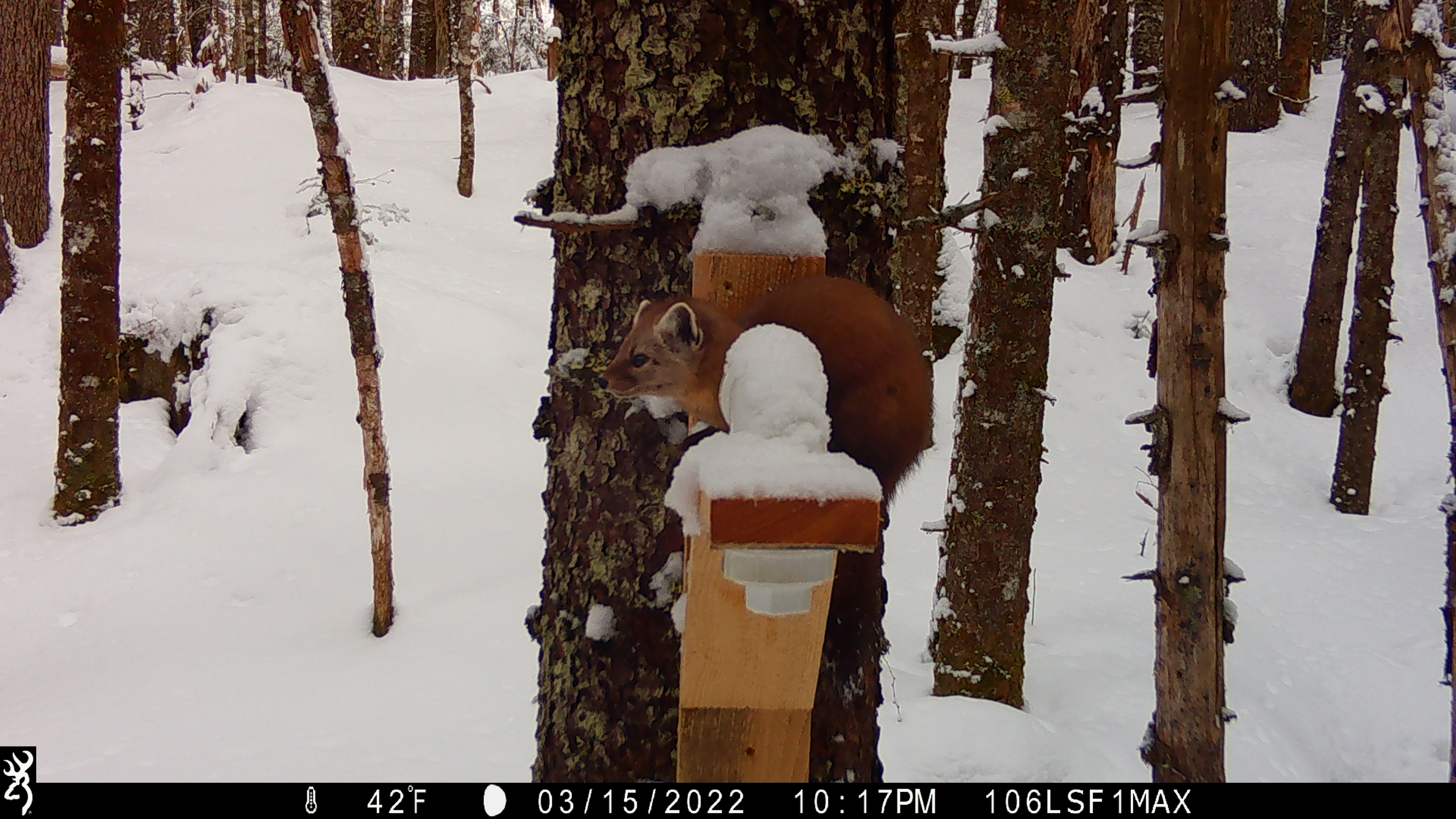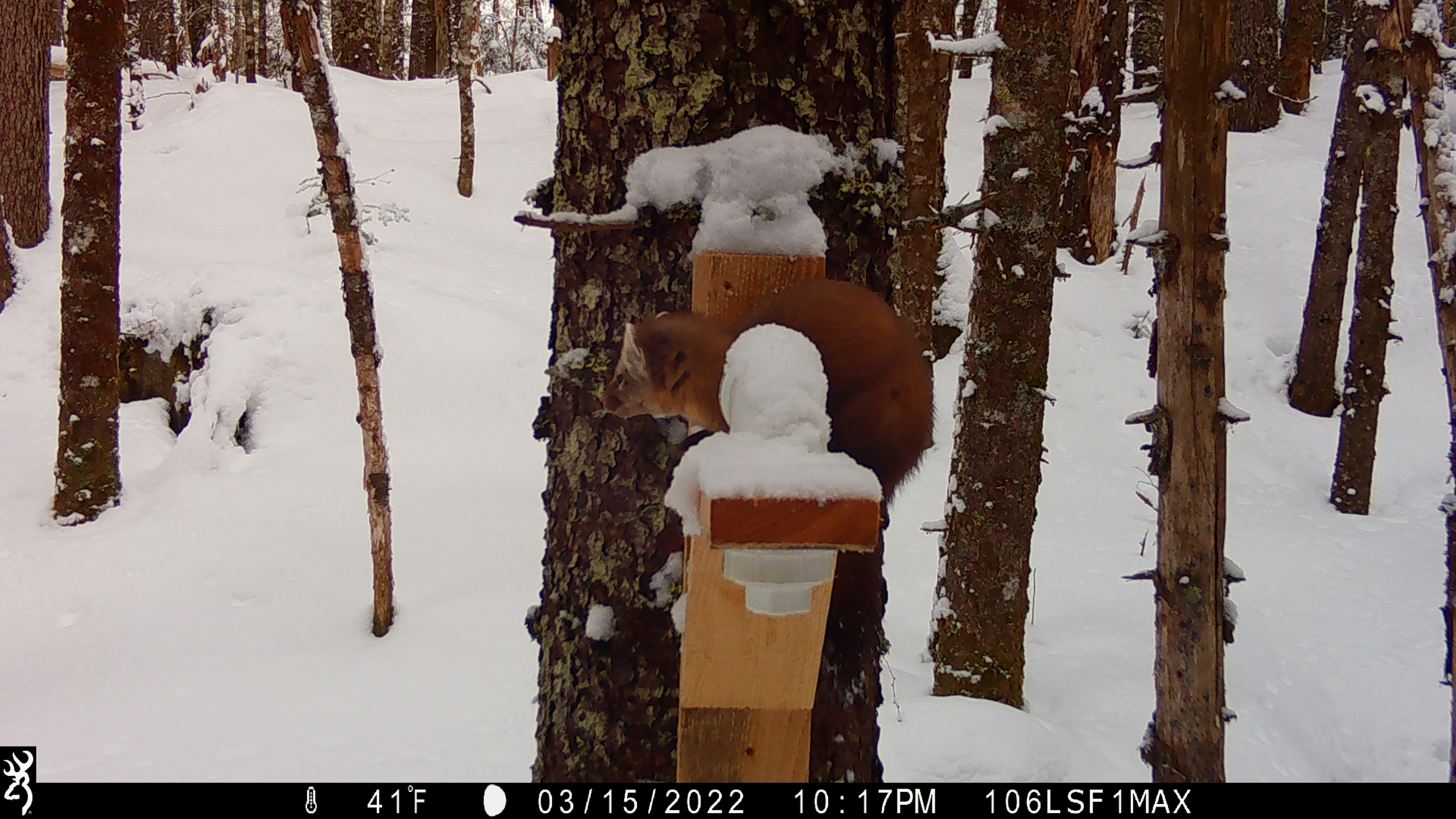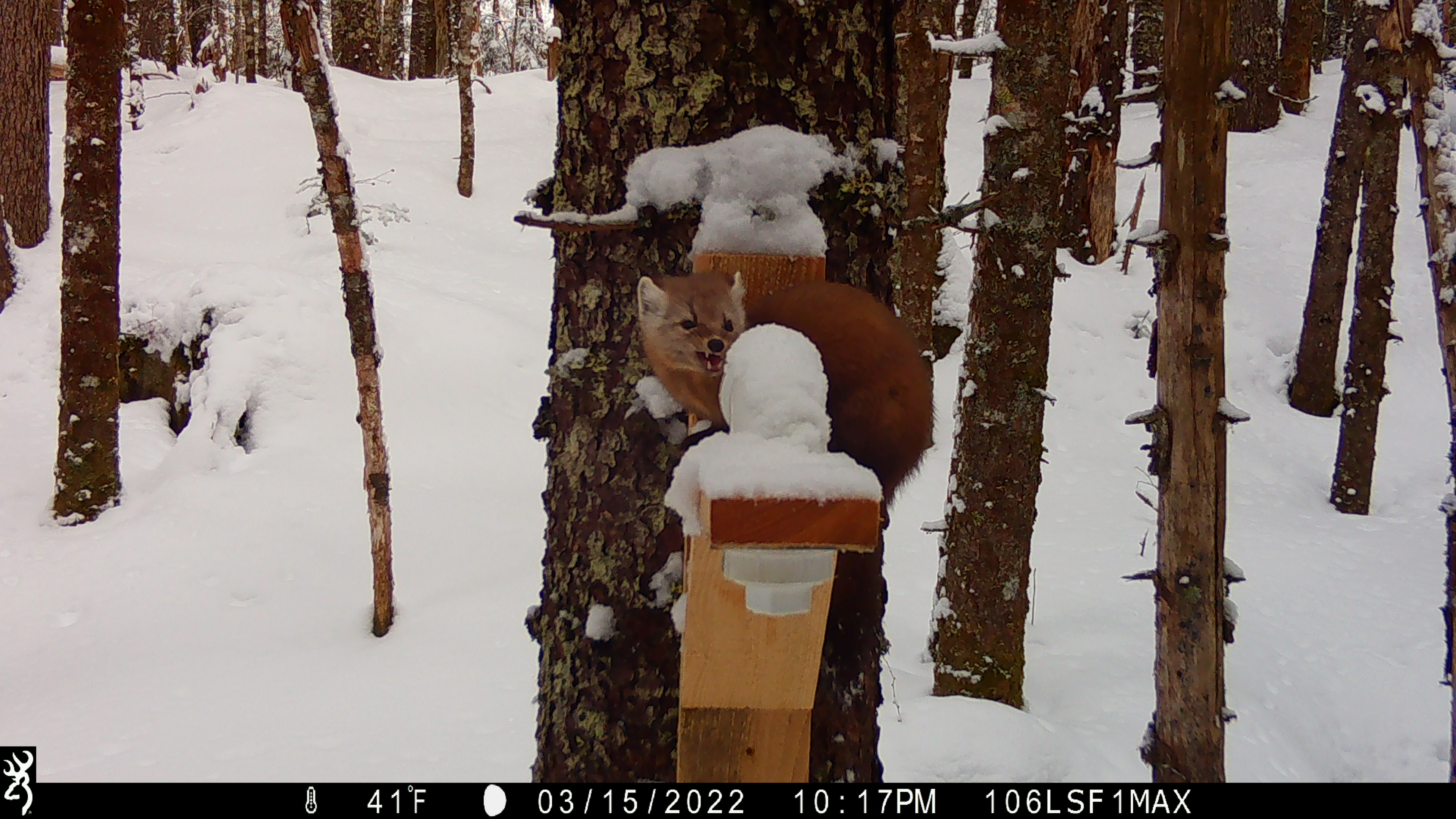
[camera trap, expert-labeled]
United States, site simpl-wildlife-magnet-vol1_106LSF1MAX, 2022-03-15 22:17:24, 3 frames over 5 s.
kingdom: Animalia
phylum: Chordata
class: Mammalia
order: Carnivora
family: Mustelidae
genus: Martes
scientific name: Martes americana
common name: american marten